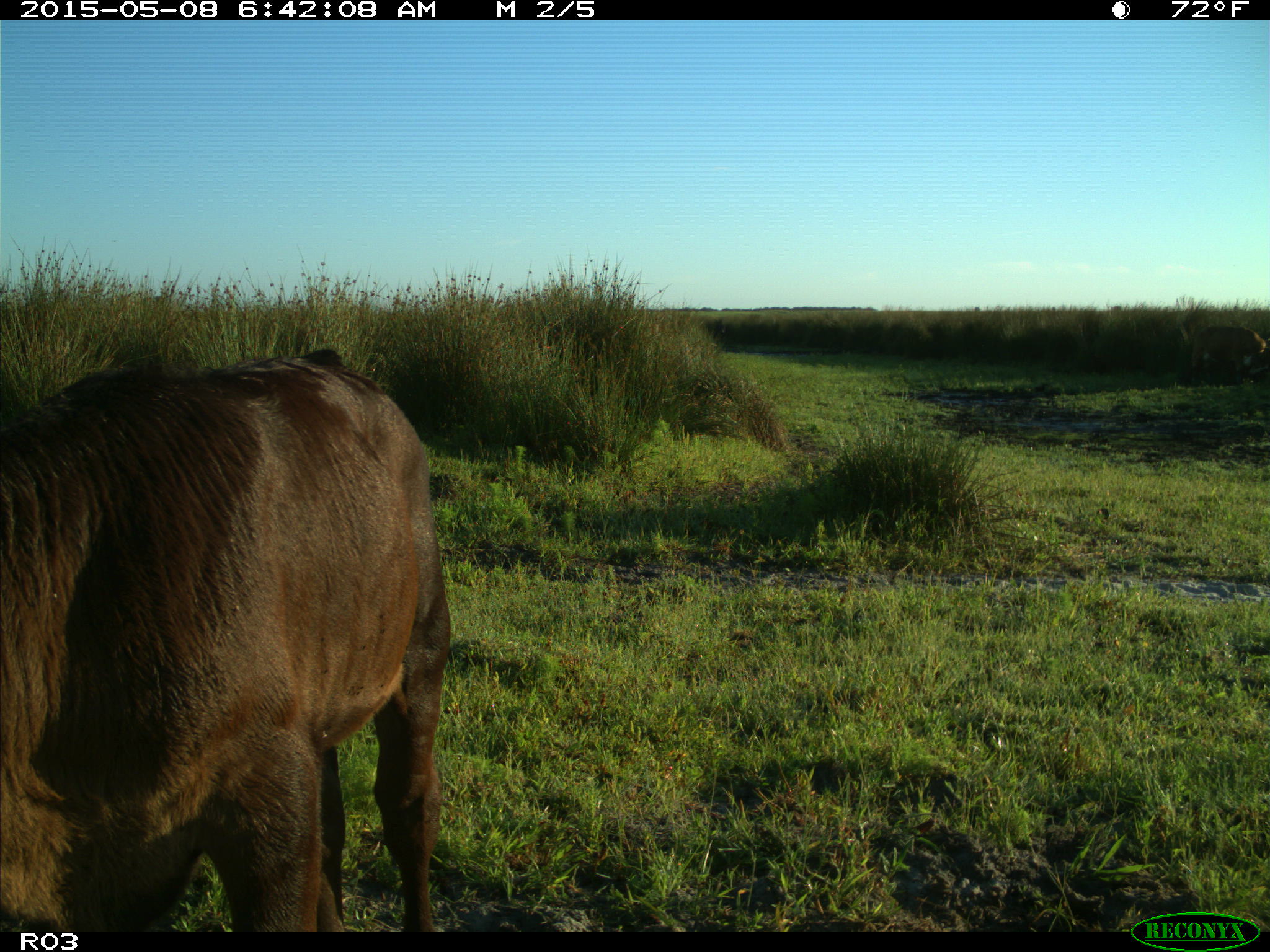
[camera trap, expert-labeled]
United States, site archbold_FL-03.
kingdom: Animalia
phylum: Chordata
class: Mammalia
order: Artiodactyla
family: Bovidae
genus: Bos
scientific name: Bos taurus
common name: domestic cow